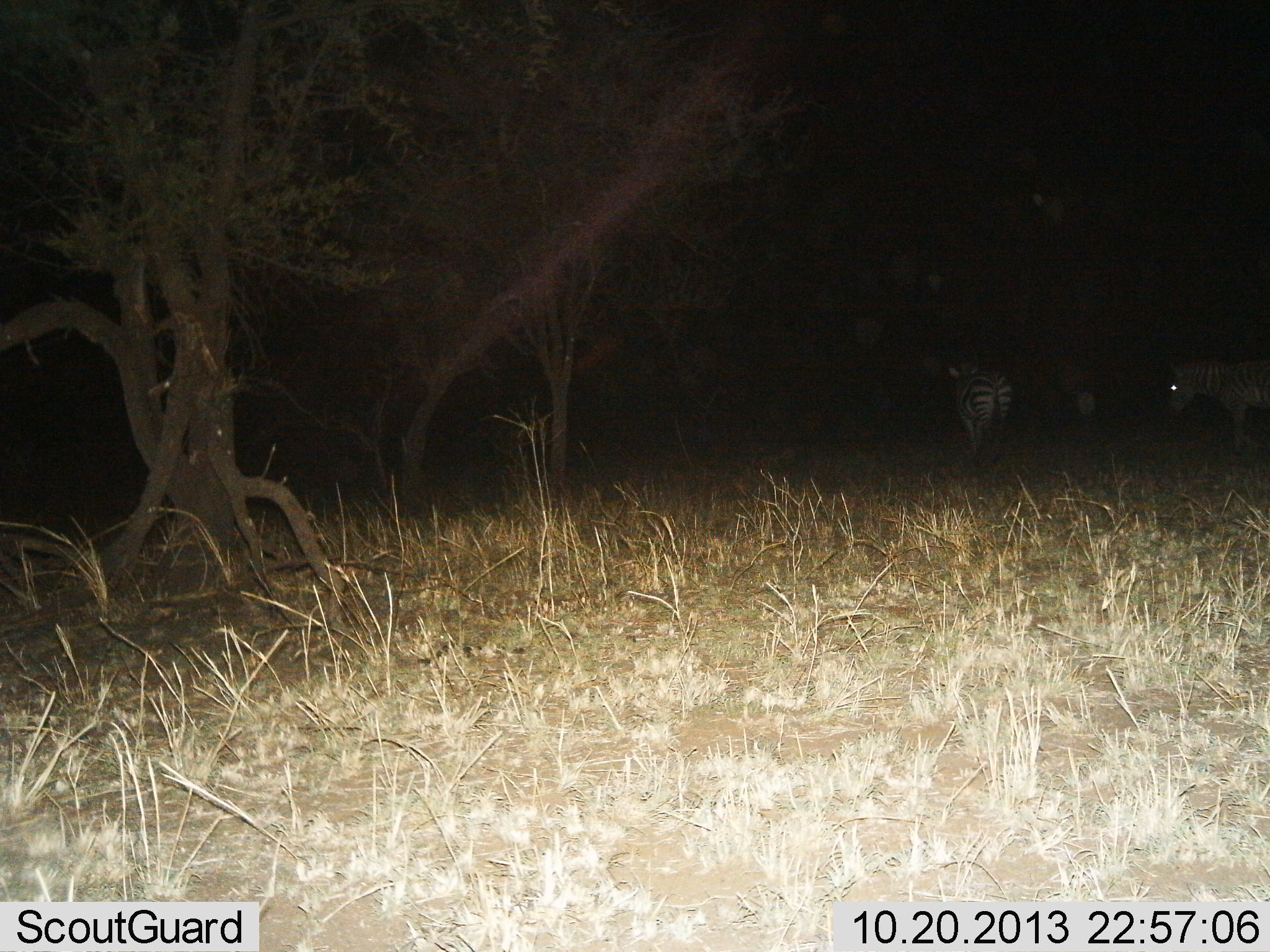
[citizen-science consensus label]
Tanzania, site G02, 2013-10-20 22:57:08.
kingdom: Animalia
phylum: Chordata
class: Mammalia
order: Perissodactyla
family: Equidae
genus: Equus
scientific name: Equus quagga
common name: plains zebra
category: zebra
Zebra (plains zebra) (Equus quagga), count 3. Behavior (volunteer vote fractions): standing 90%, resting 0%, moving 30%, interacting 0%. Young present (vote fraction): 0%. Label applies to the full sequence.